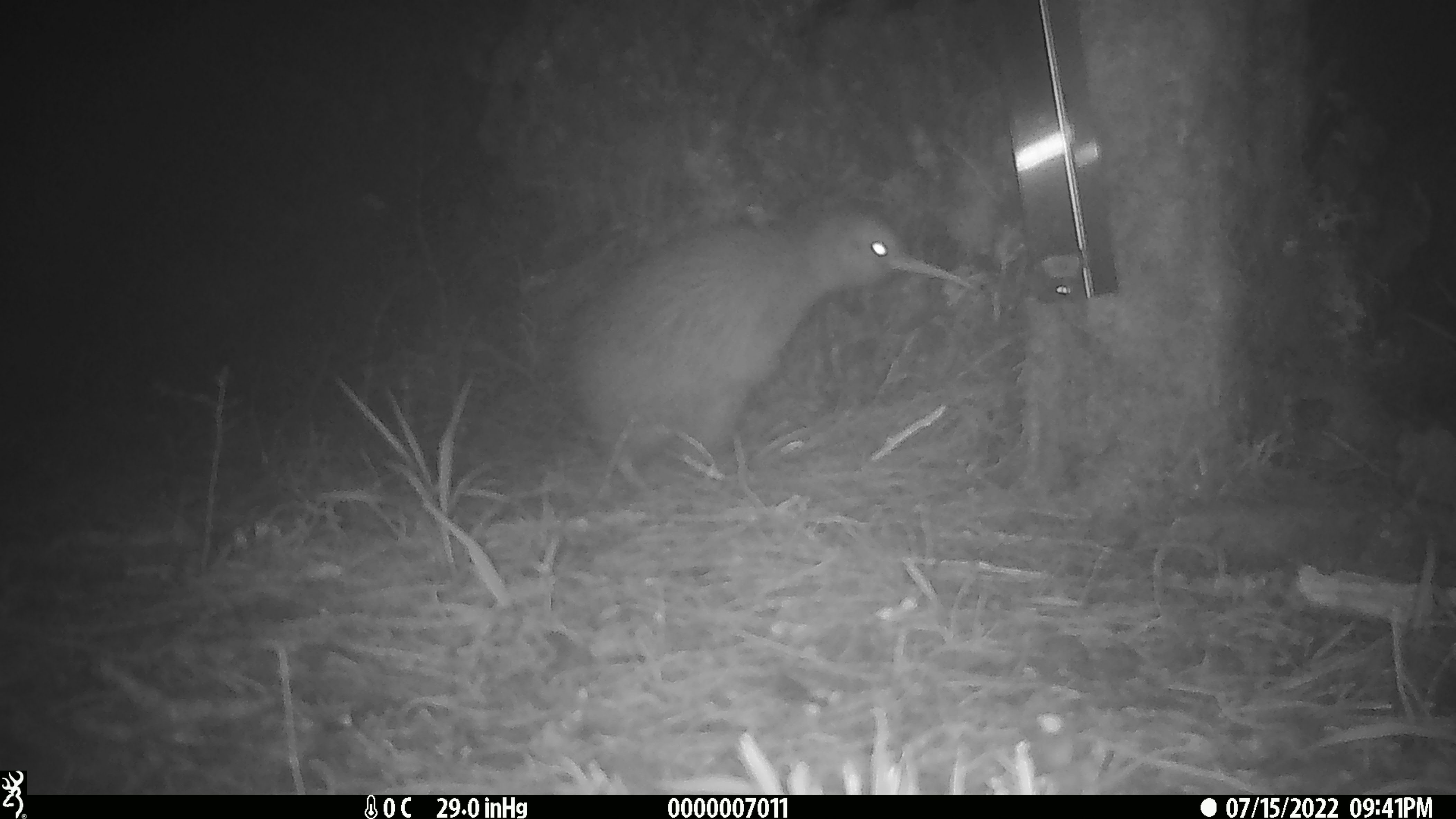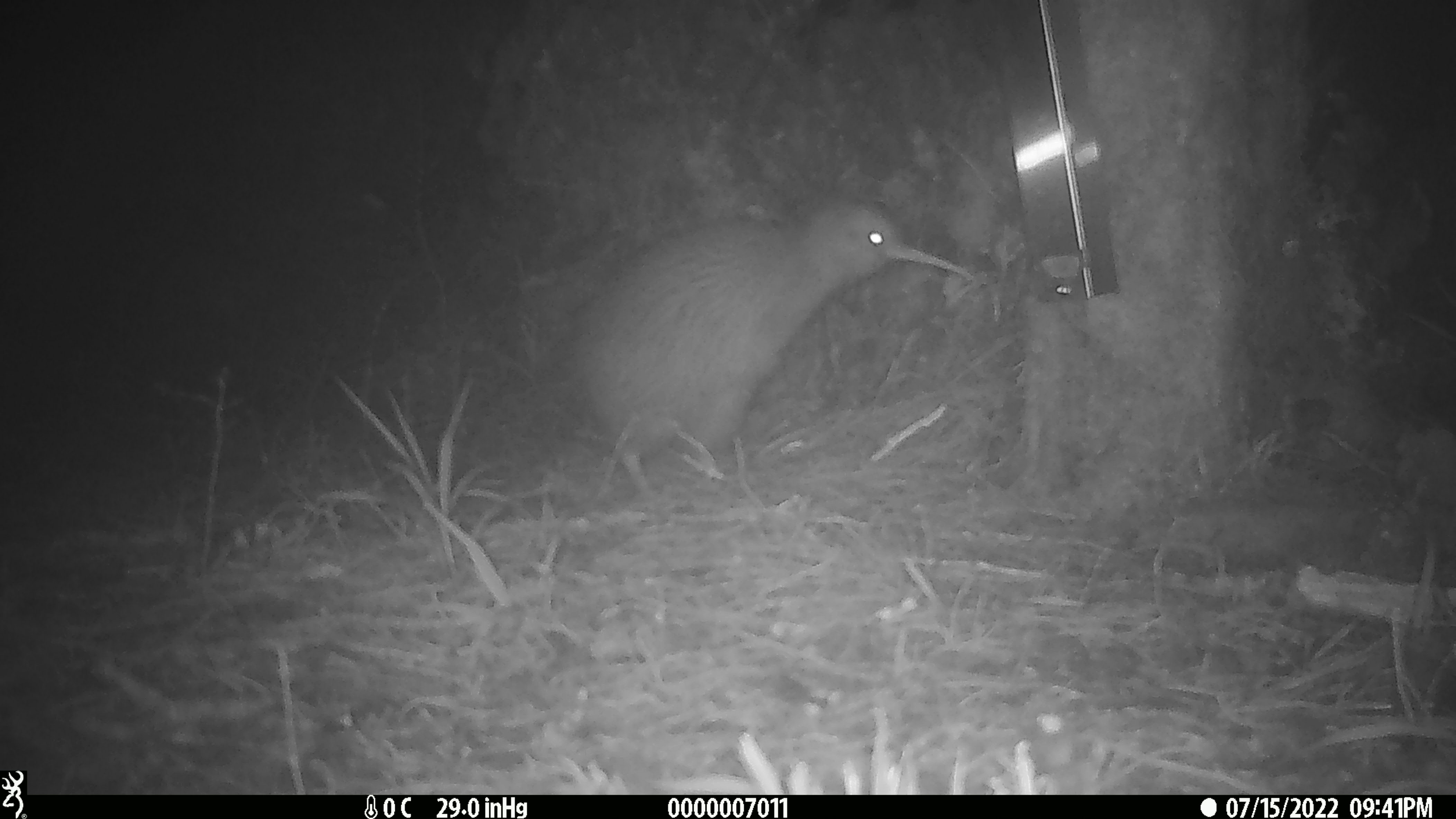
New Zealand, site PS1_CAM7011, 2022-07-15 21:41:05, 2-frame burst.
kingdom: Animalia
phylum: Chordata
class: Aves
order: Apterygiformes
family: Apterygidae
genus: Apteryx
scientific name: Apteryx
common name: kiwi